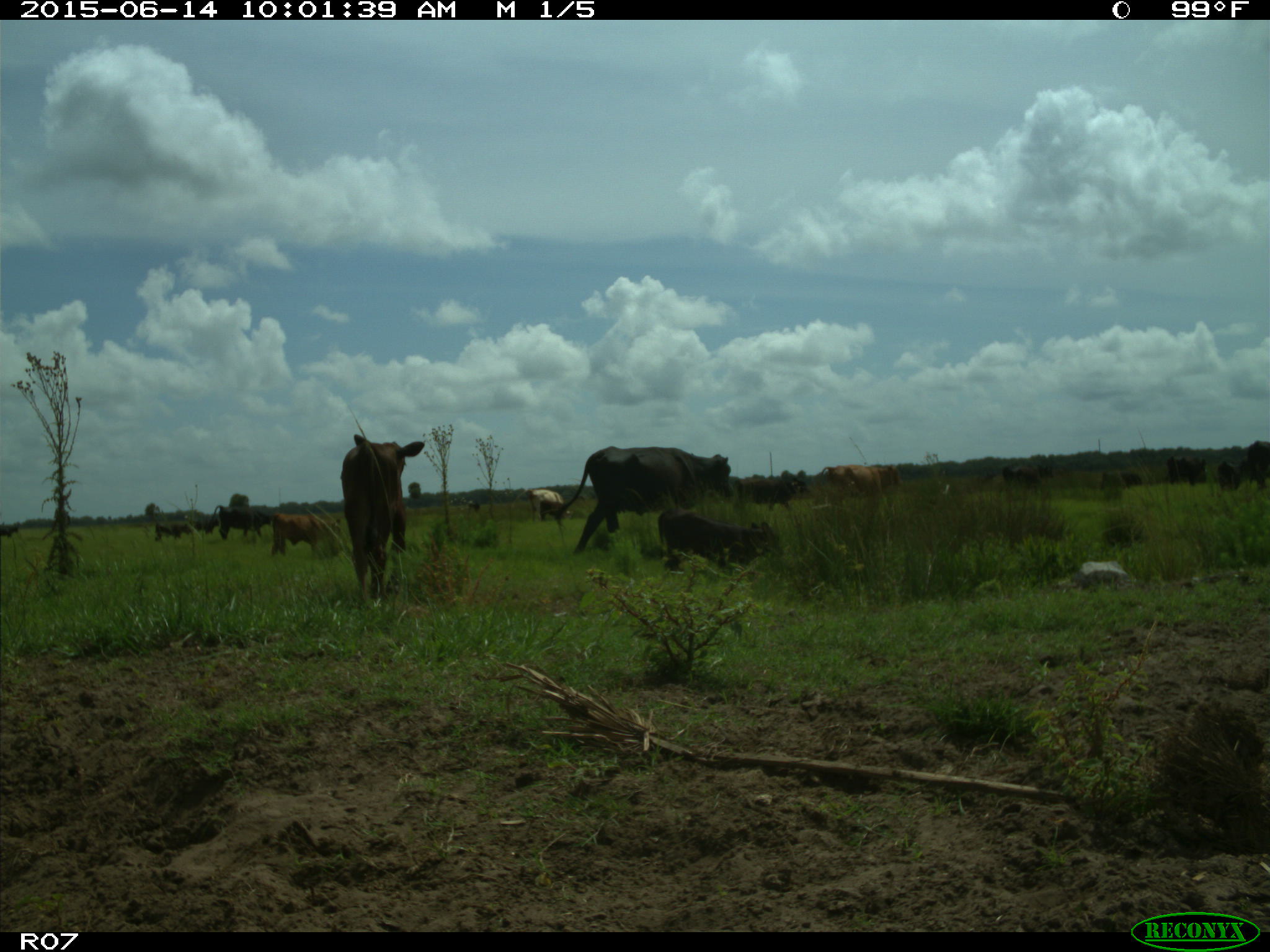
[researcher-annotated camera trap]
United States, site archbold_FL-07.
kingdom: Animalia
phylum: Chordata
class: Mammalia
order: Artiodactyla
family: Bovidae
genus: Bos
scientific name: Bos taurus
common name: domestic cow